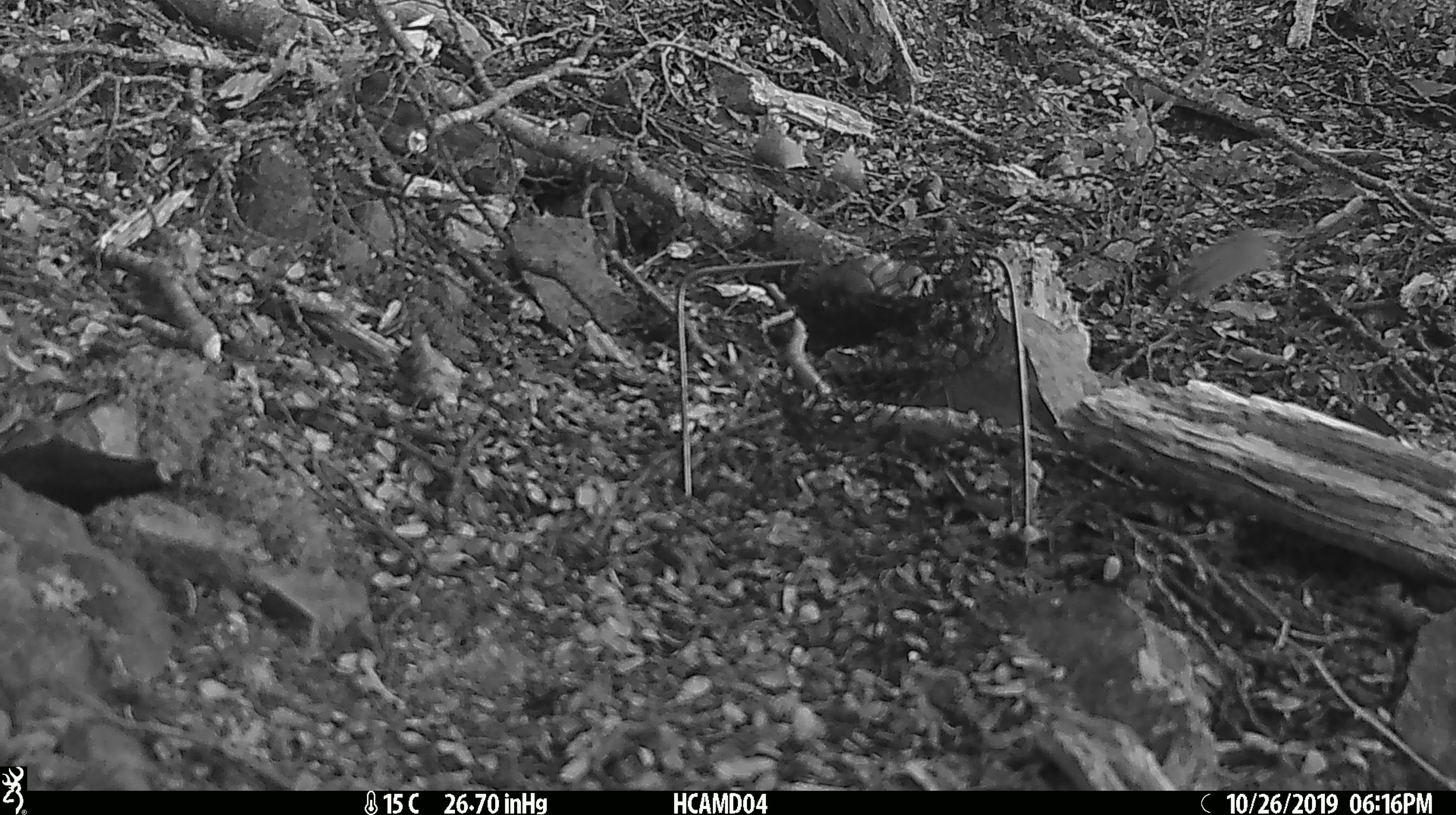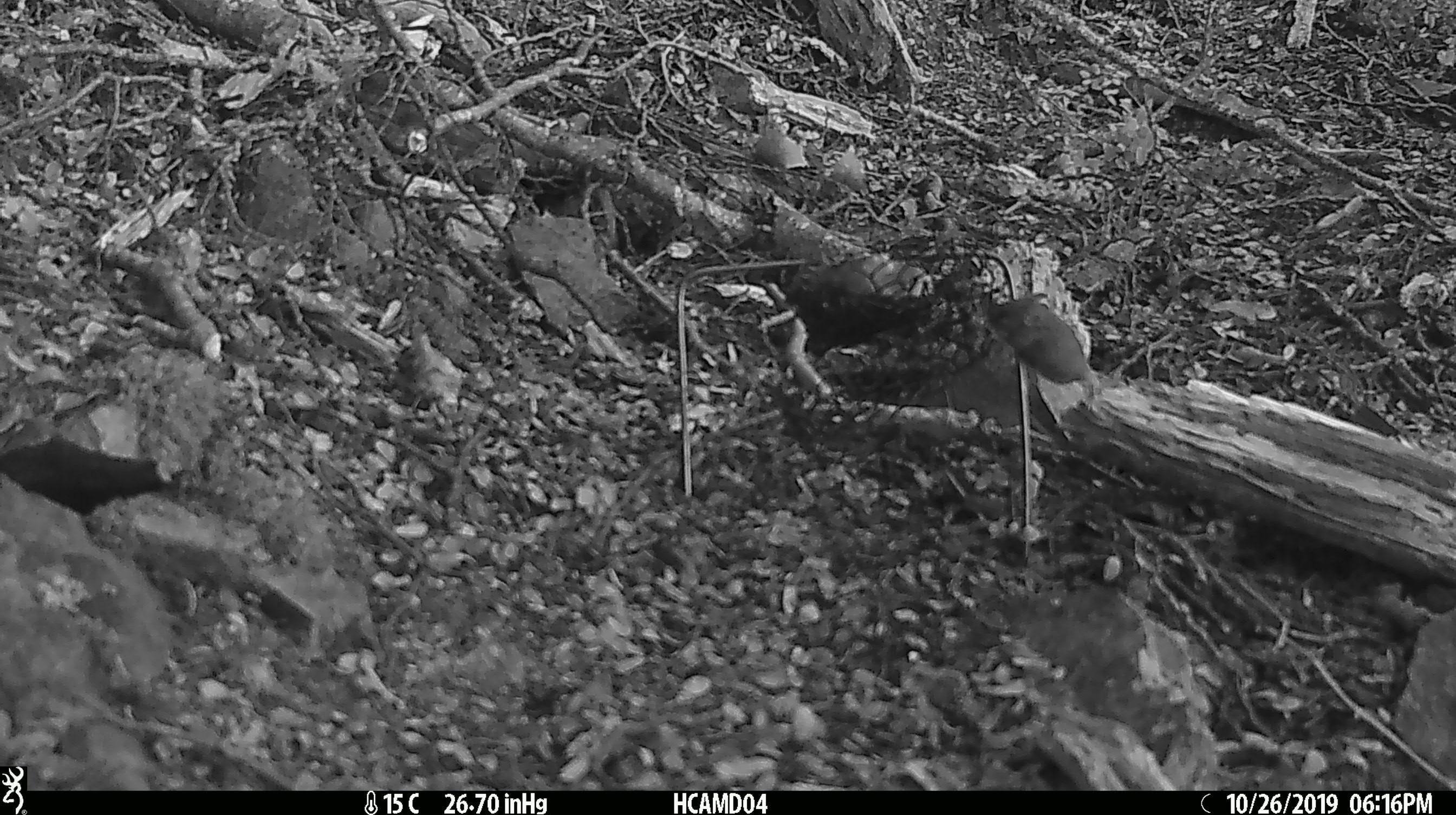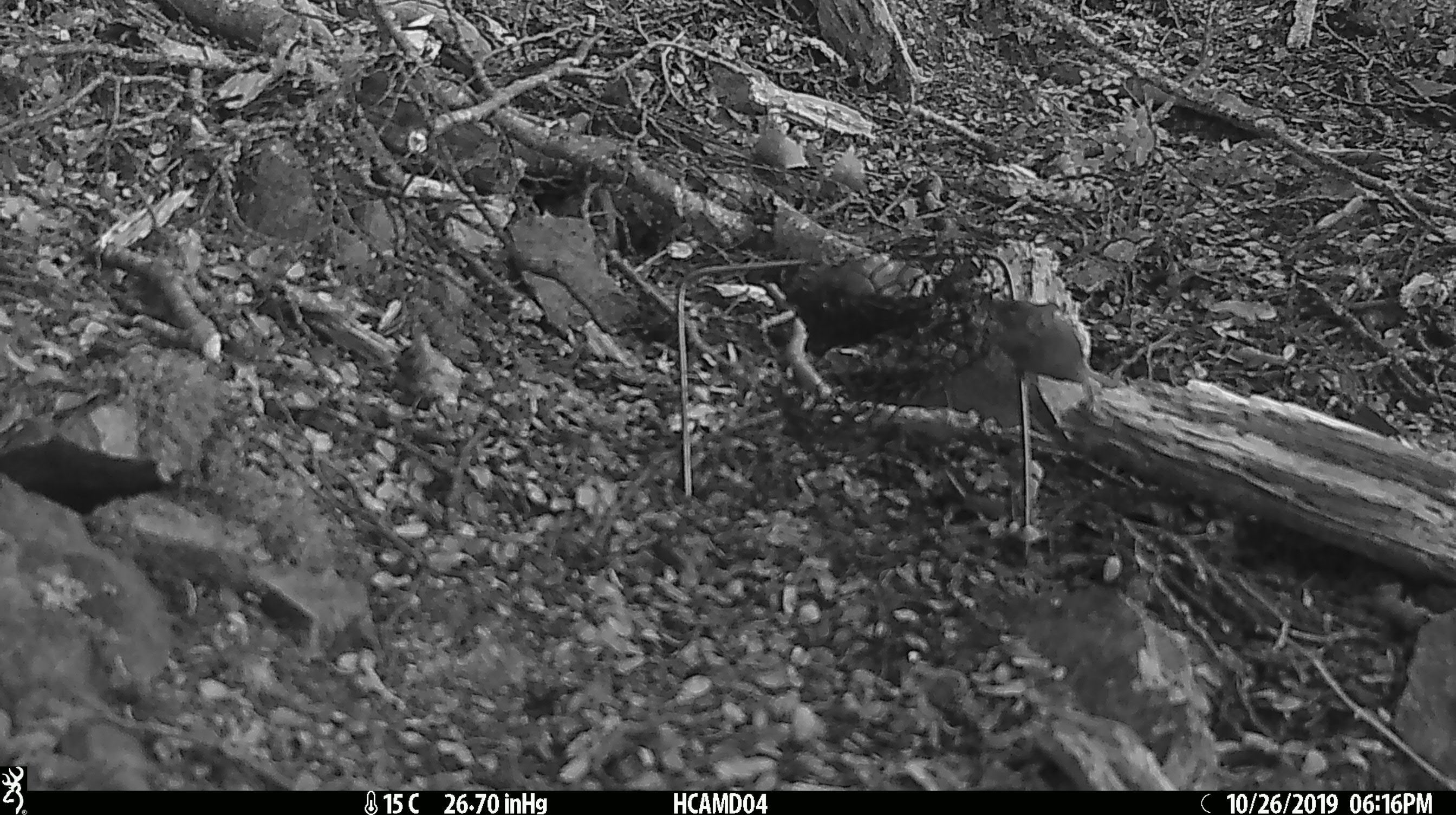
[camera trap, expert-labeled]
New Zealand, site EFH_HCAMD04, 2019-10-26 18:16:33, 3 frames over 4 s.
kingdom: Animalia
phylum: Chordata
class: Mammalia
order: Rodentia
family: Muridae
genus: Mus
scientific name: Mus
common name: mouse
Mouse (Mus).